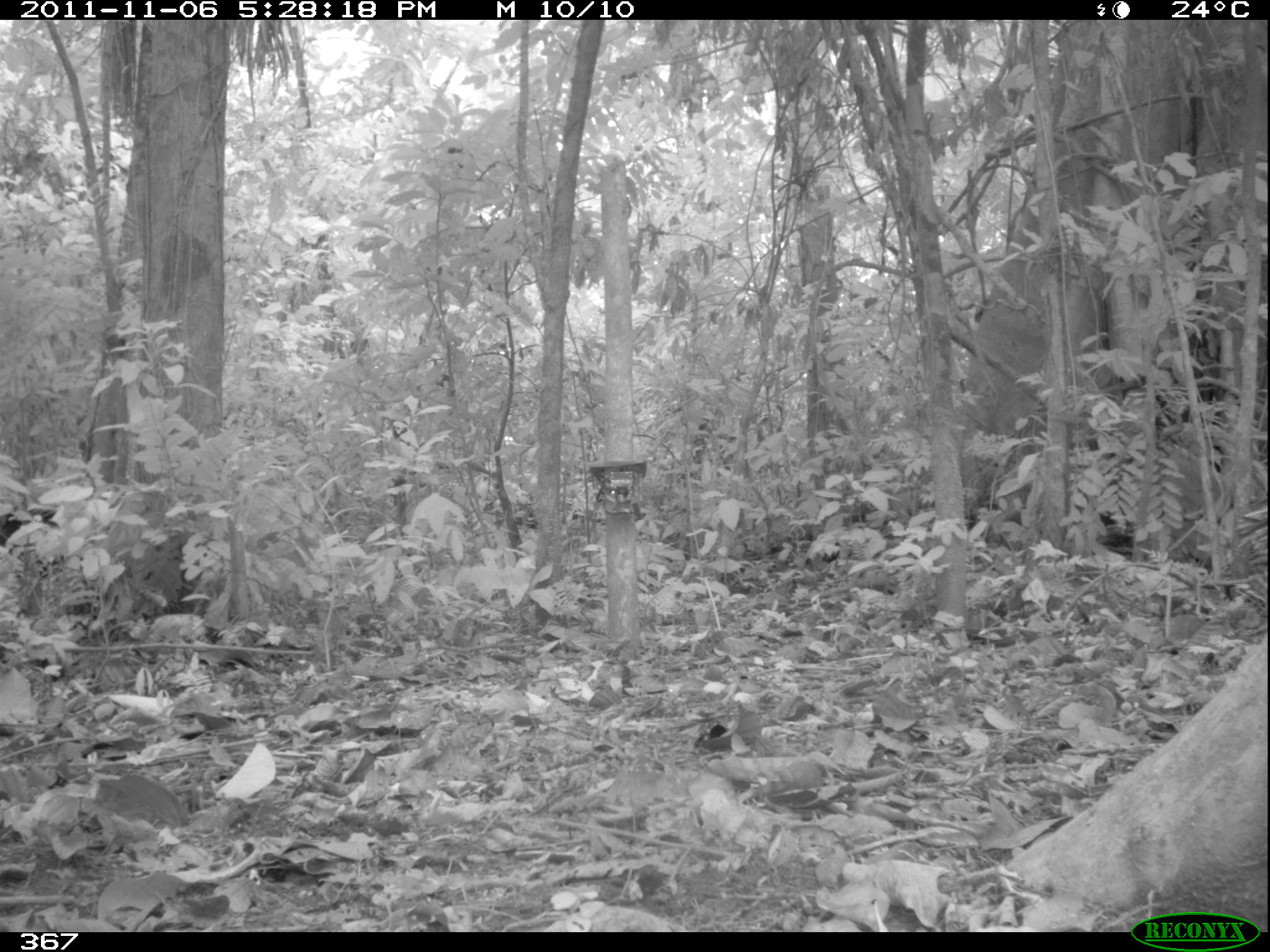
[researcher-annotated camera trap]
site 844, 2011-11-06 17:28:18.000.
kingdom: Animalia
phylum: Chordata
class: Mammalia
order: Artiodactyla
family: Tayassuidae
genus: Tayassu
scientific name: Tayassu pecari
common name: white-lipped peccary